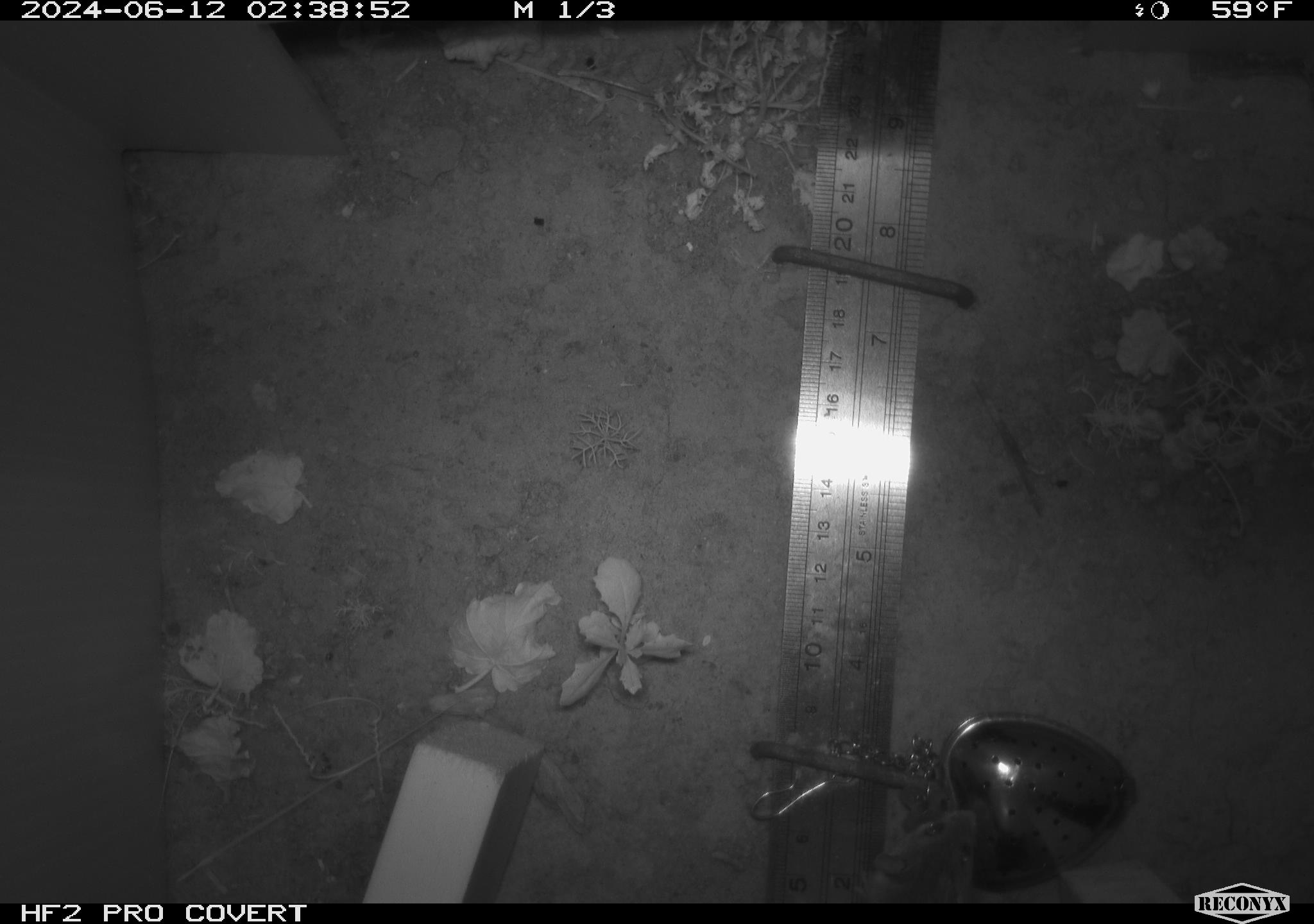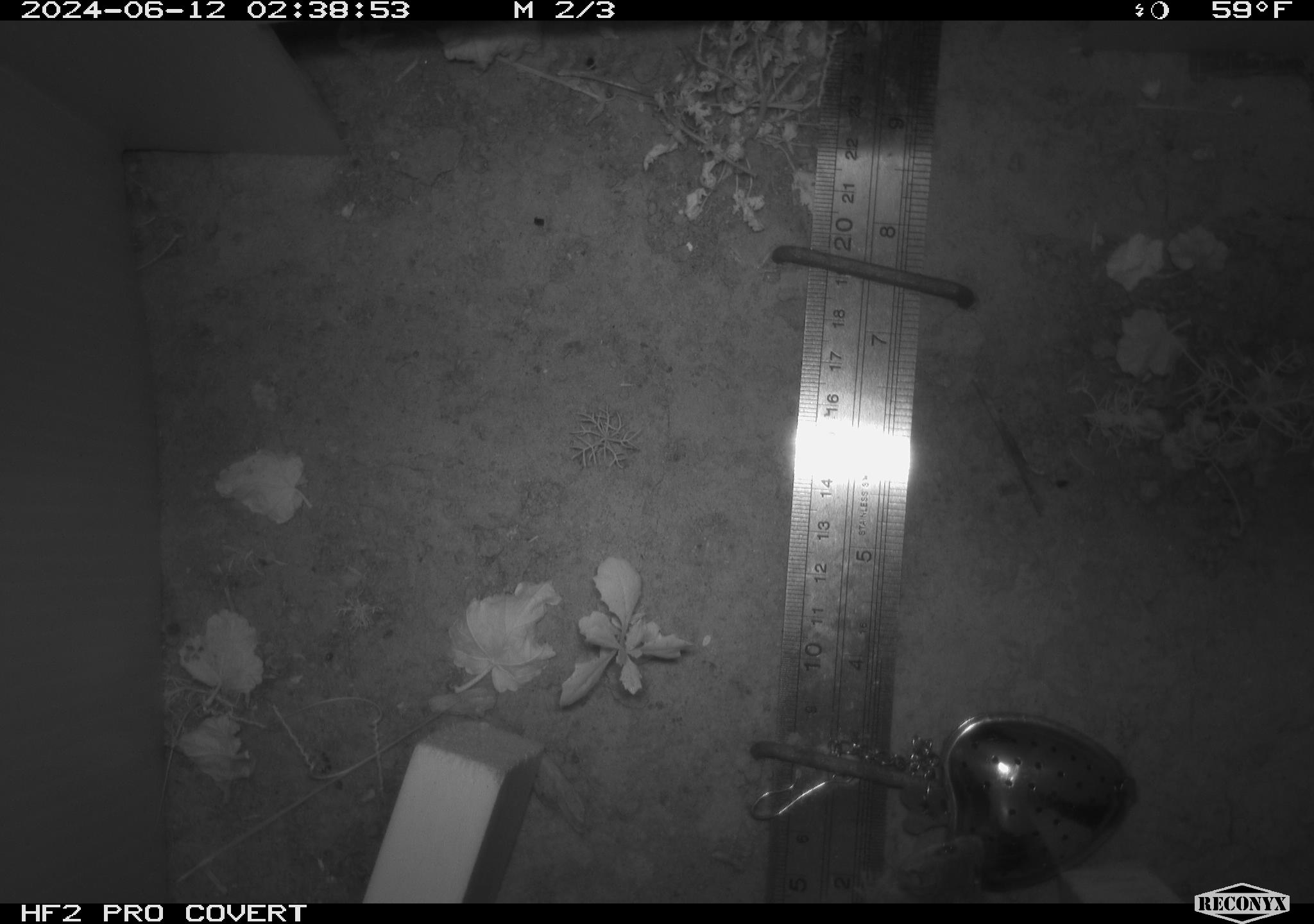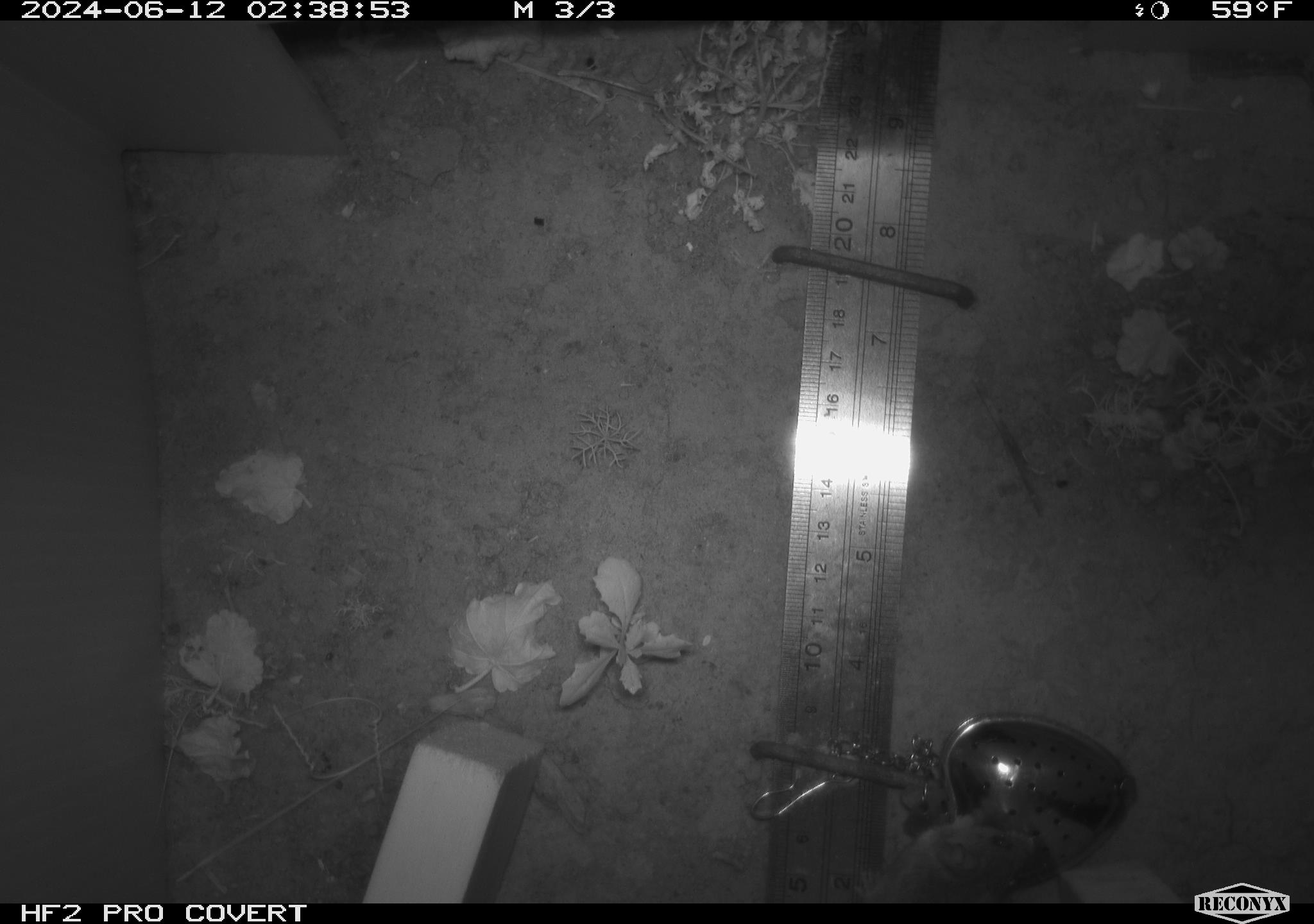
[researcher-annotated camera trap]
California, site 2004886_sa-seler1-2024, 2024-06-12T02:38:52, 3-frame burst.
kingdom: Animalia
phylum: Chordata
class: Mammalia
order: Rodentia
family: Cricetidae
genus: Neotoma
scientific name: Neotoma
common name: pack rat or woodrat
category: neotoma species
Neotoma species (pack rat or woodrat) (Neotoma).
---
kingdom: Animalia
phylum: Chordata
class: Mammalia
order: Rodentia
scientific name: Rodentia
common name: mouse species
Mouse species (Rodentia).